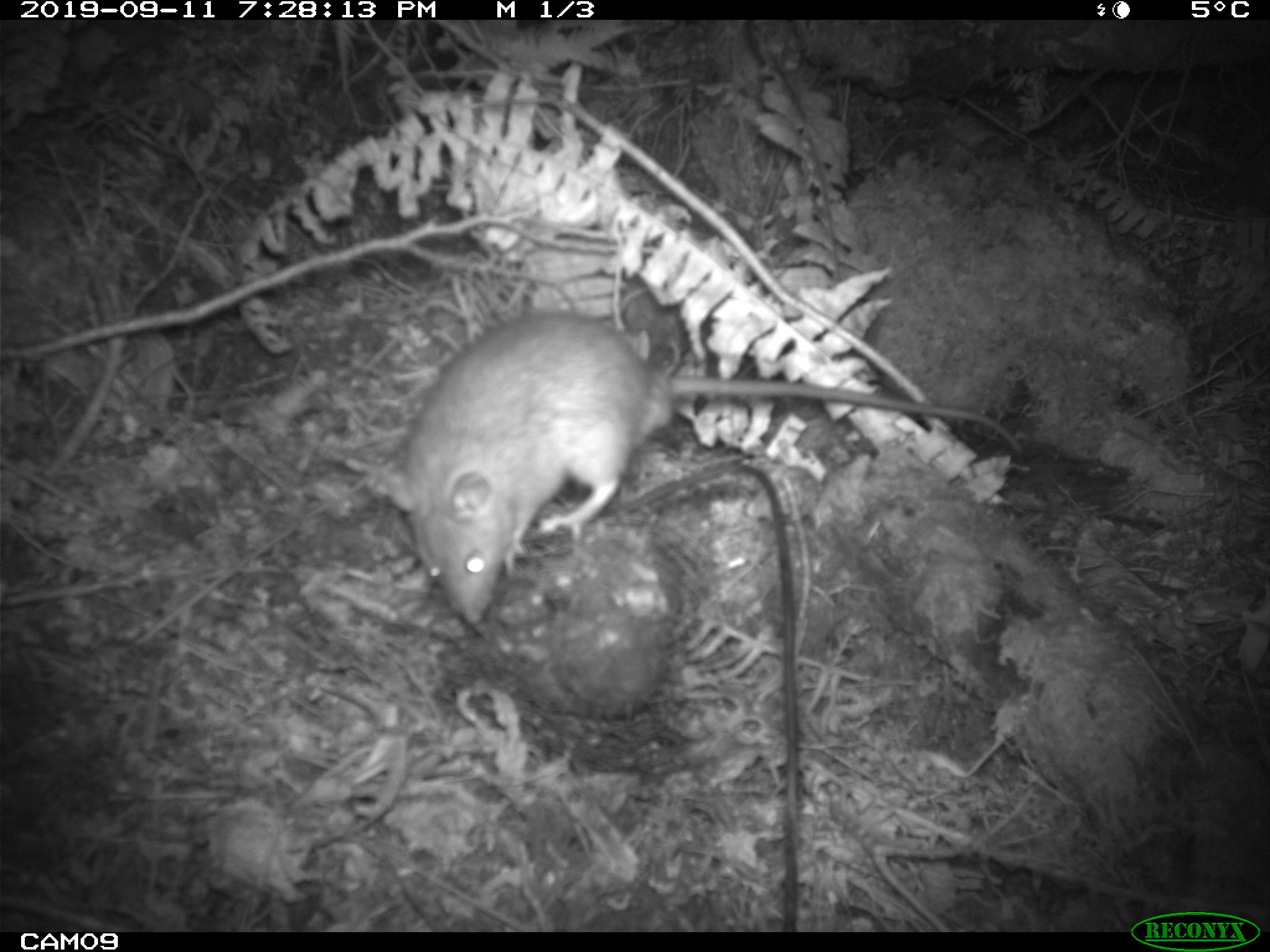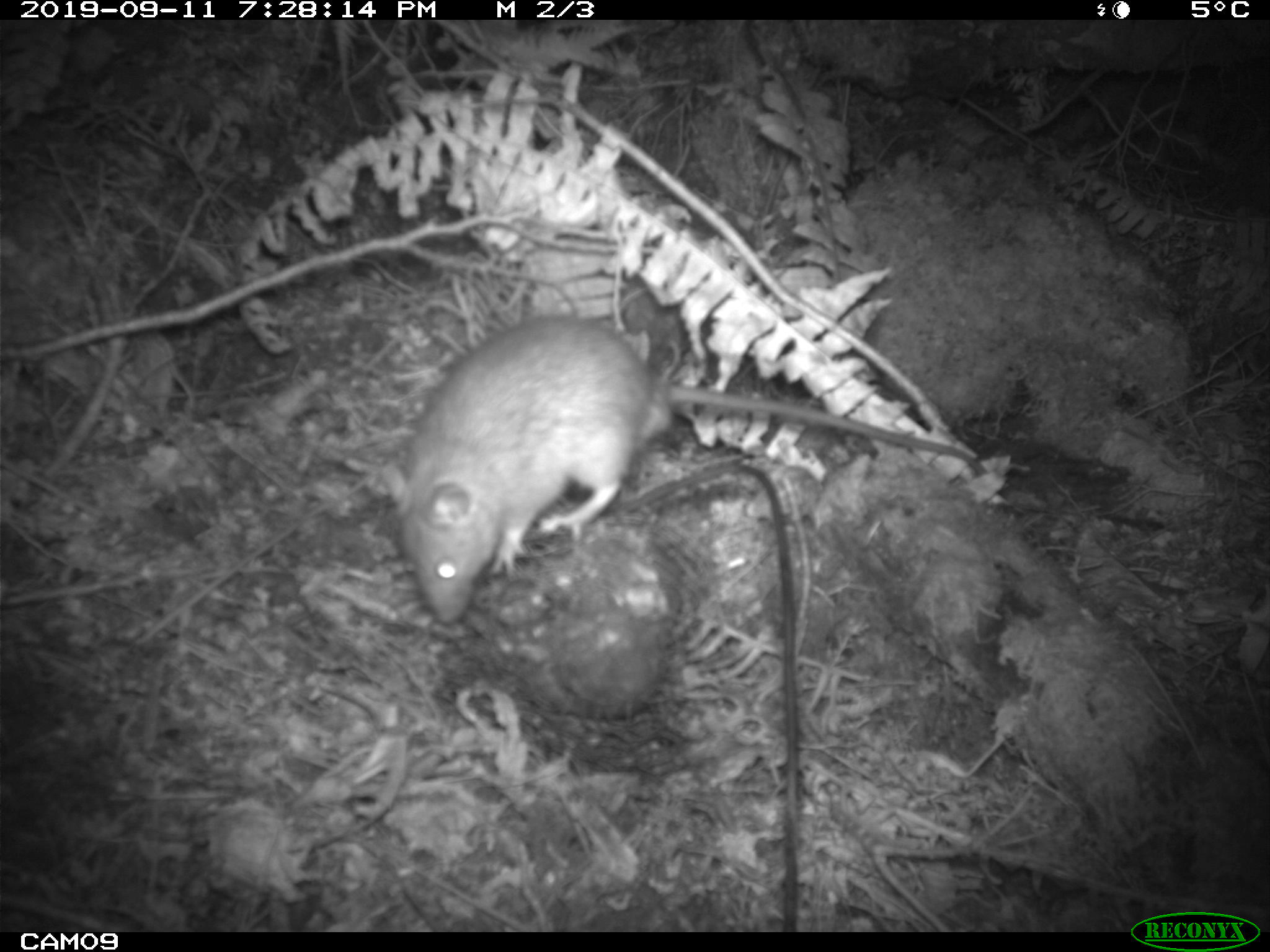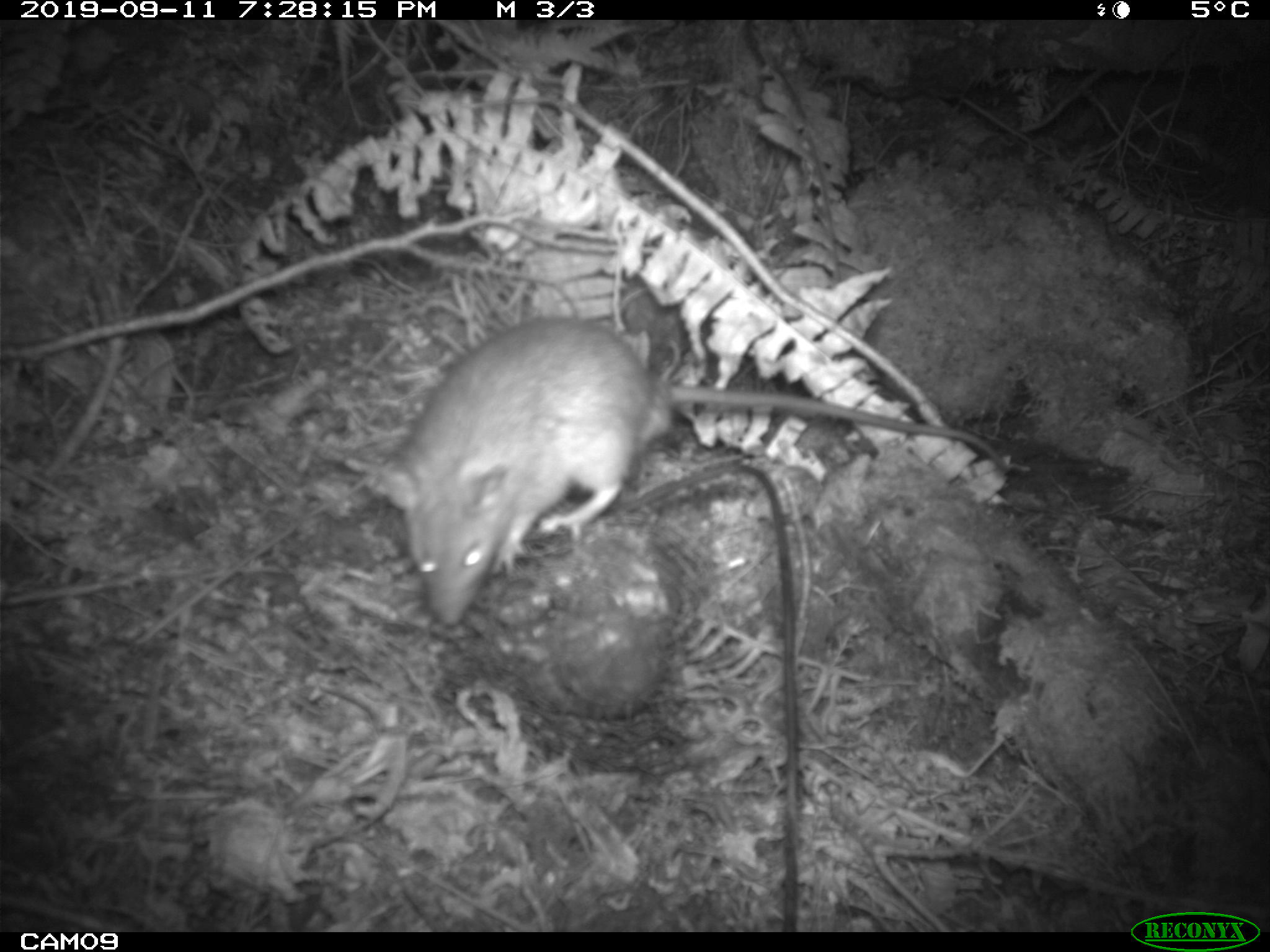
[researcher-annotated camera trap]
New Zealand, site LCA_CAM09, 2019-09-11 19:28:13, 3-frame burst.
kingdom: Animalia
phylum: Chordata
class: Mammalia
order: Rodentia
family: Muridae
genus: Rattus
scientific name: Rattus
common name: rat